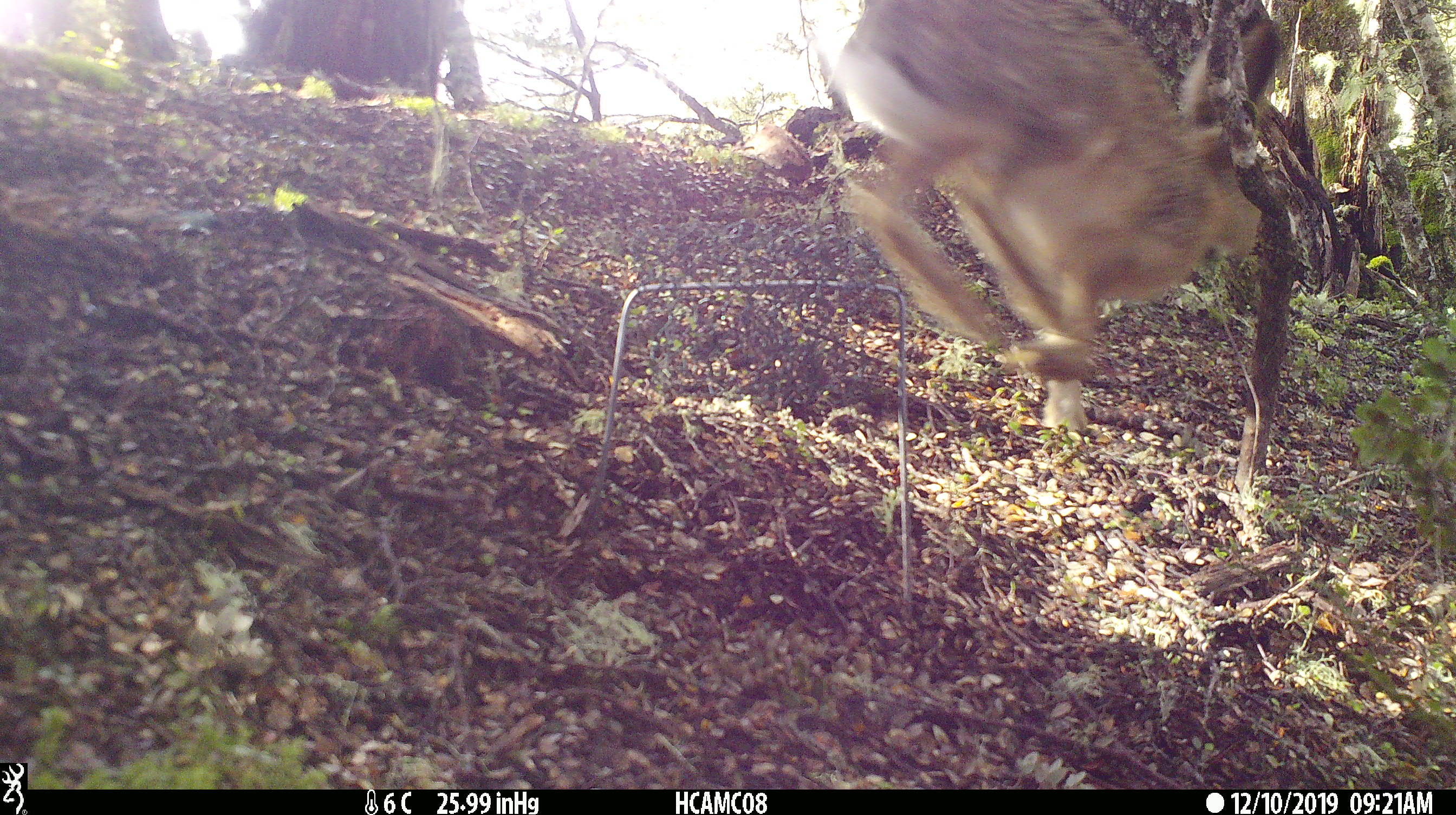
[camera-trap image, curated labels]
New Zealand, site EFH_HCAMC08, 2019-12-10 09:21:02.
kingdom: Animalia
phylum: Chordata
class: Mammalia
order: Lagomorpha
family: Leporidae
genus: Lepus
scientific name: Lepus europaeus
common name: brown hare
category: hare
Hare (brown hare) (Lepus europaeus).